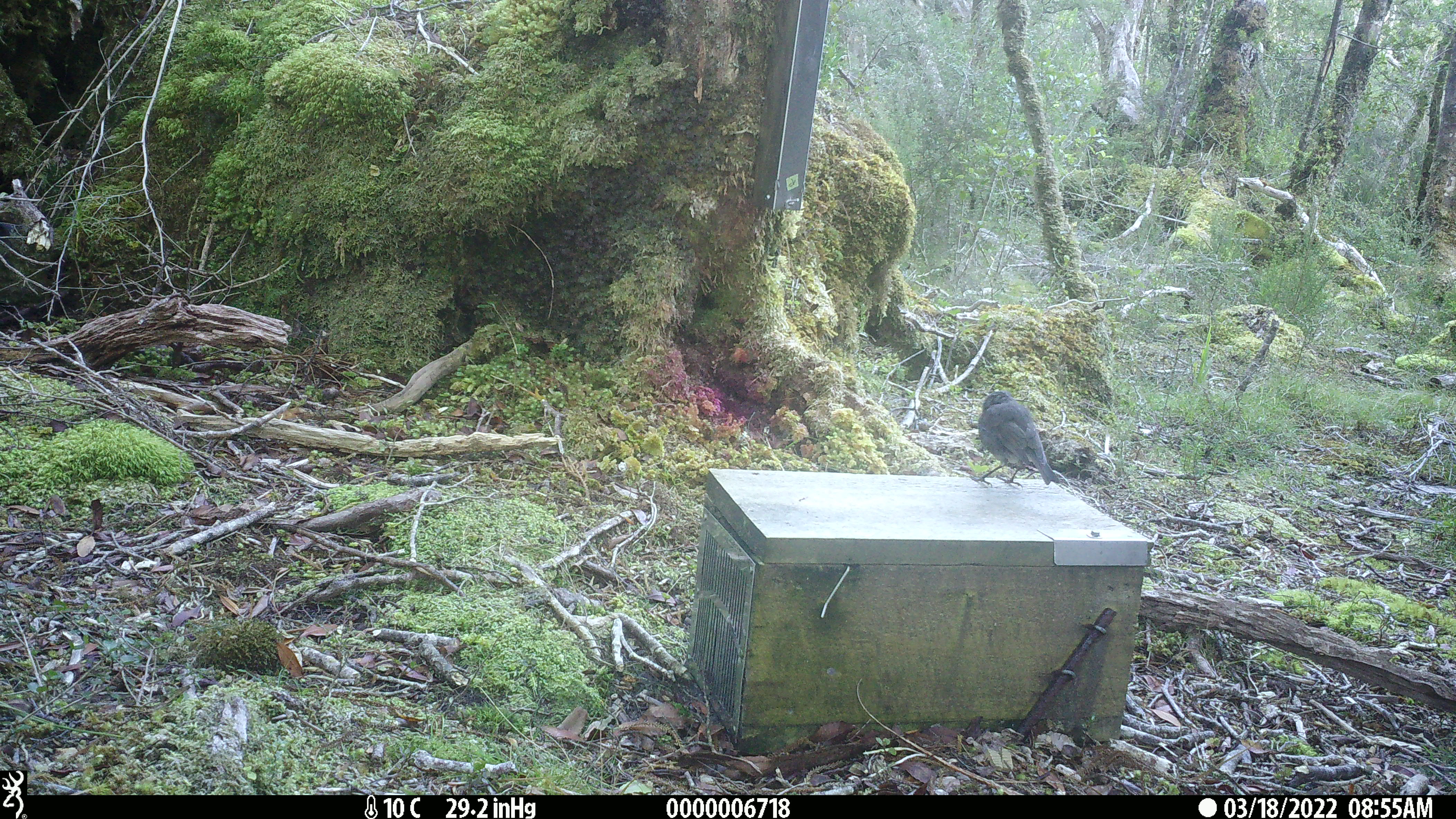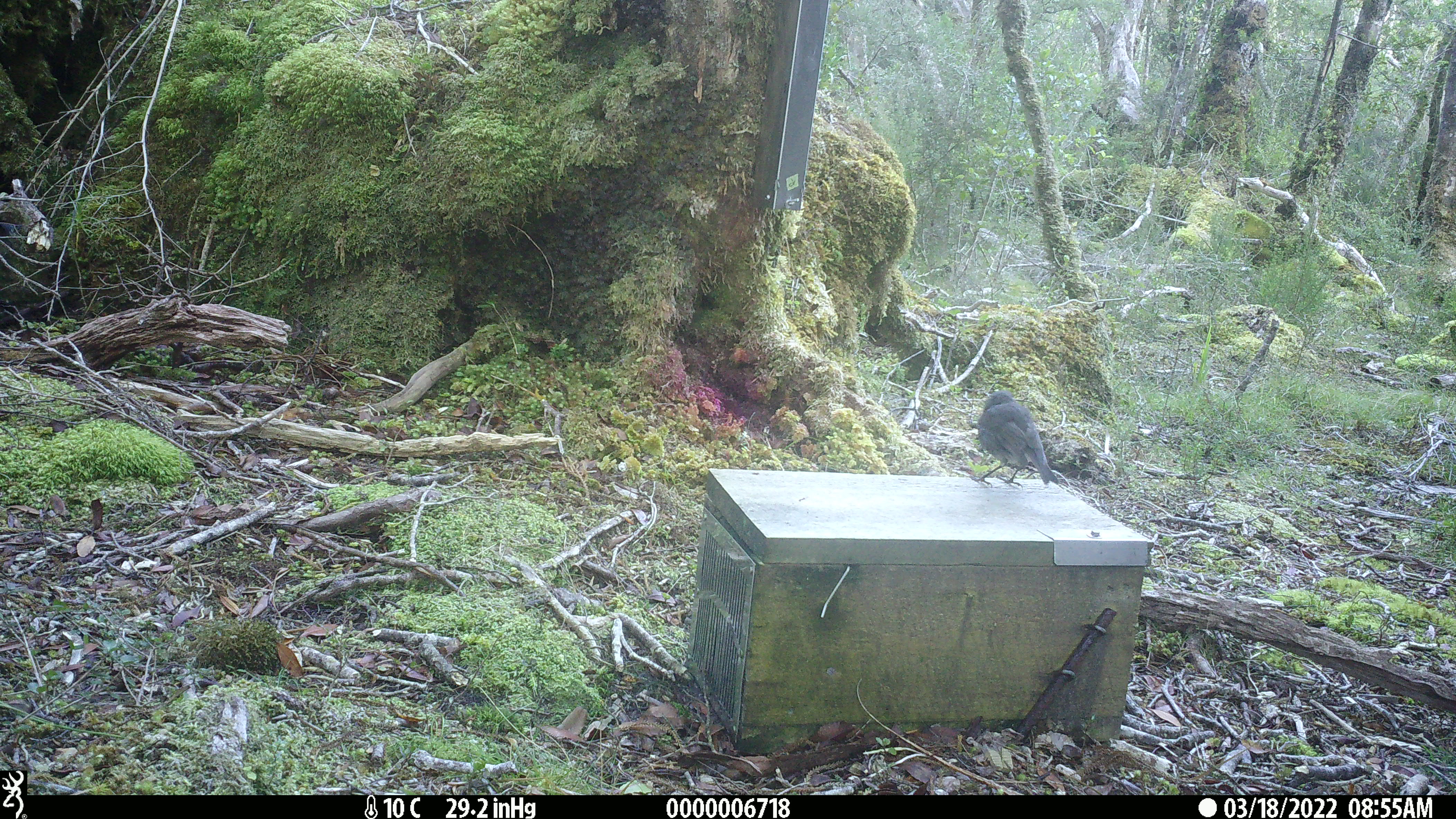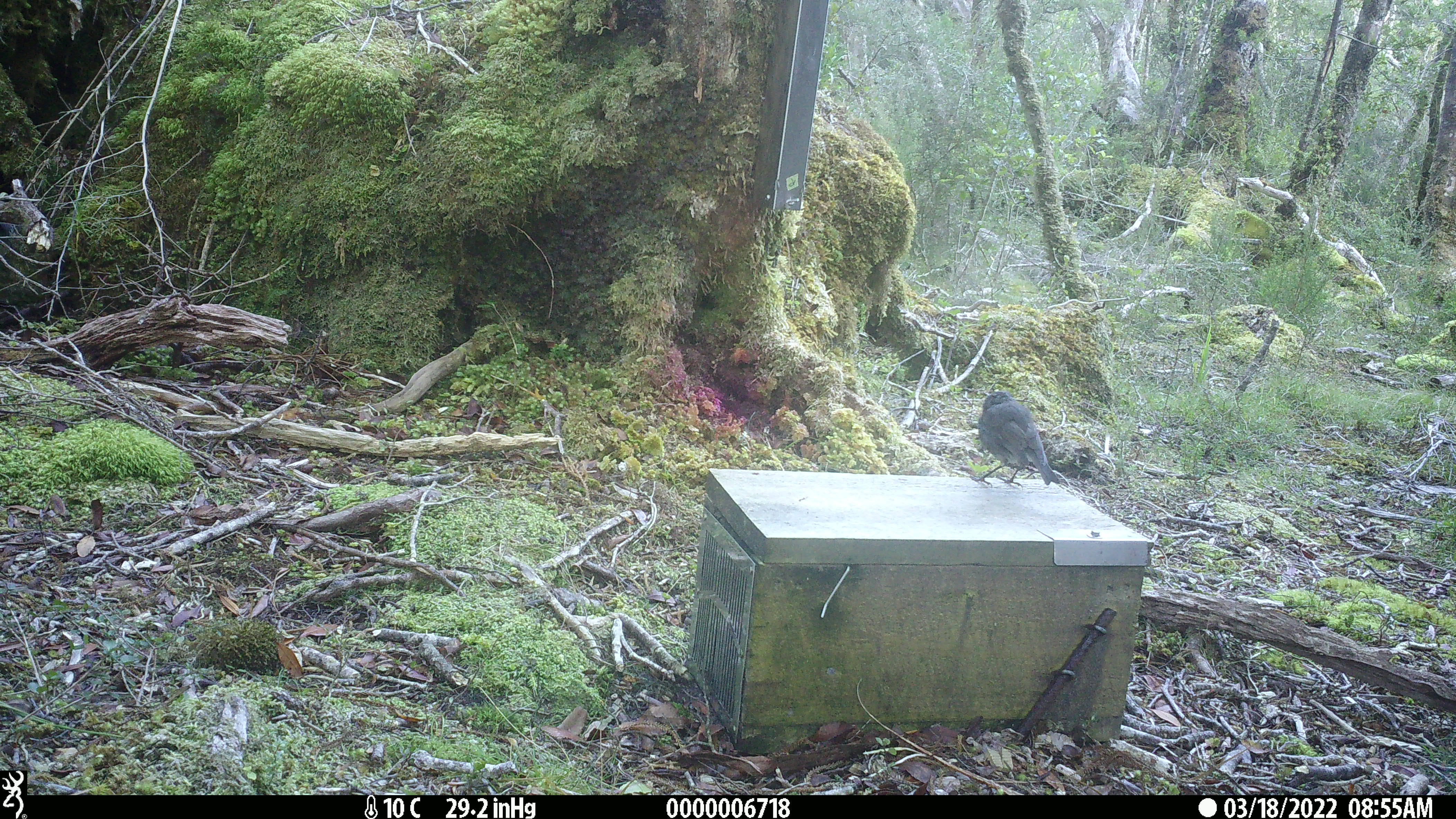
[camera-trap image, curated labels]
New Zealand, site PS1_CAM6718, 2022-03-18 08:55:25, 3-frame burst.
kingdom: Animalia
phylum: Chordata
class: Aves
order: Passeriformes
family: Petroicidae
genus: Petroica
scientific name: Petroica australis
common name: new zealand robin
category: robin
Robin (new zealand robin) (Petroica australis).